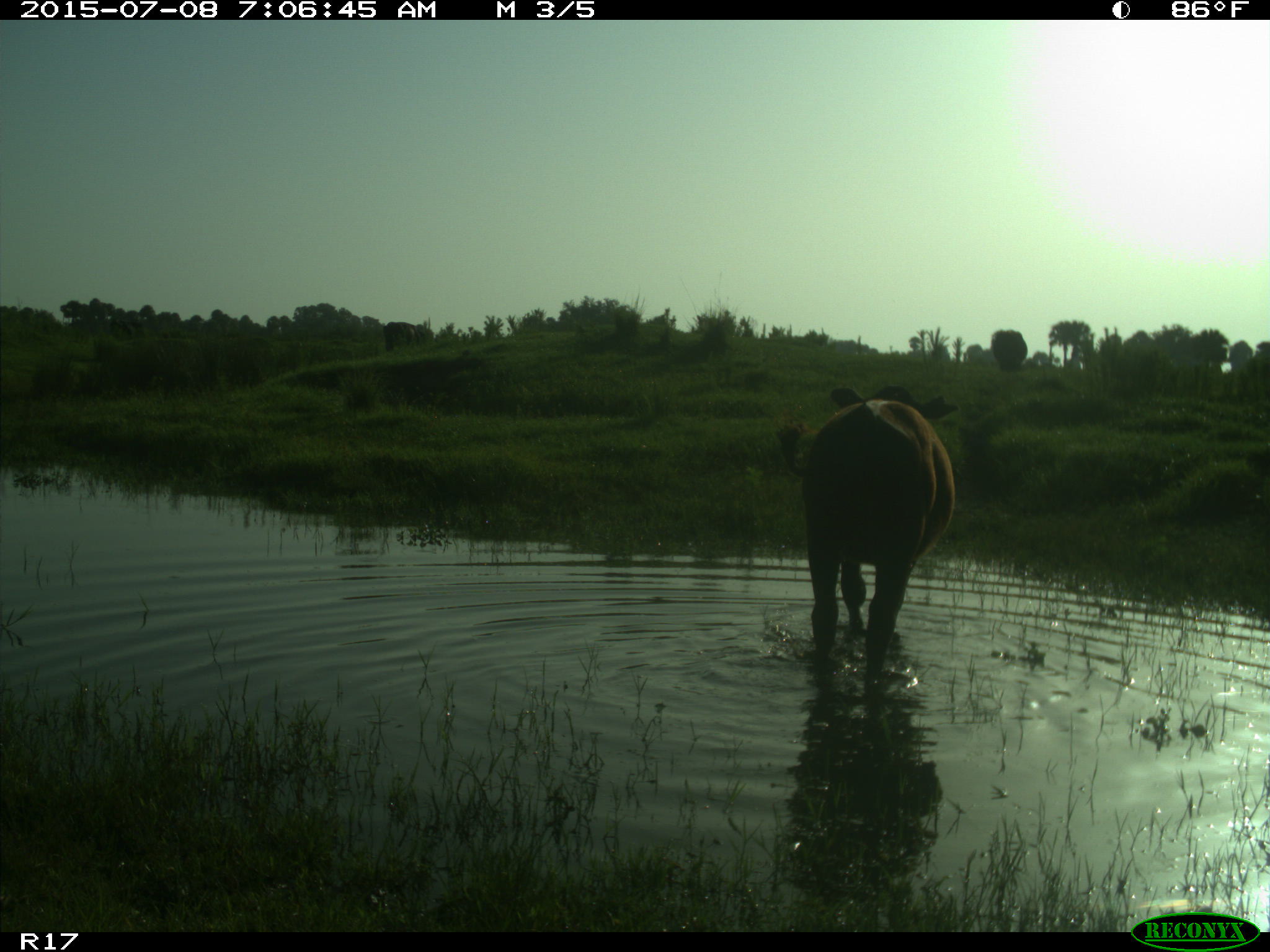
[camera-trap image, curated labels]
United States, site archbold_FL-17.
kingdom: Animalia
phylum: Chordata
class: Mammalia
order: Artiodactyla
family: Bovidae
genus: Bos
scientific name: Bos taurus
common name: domestic cow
Bos taurus (domestic cow).